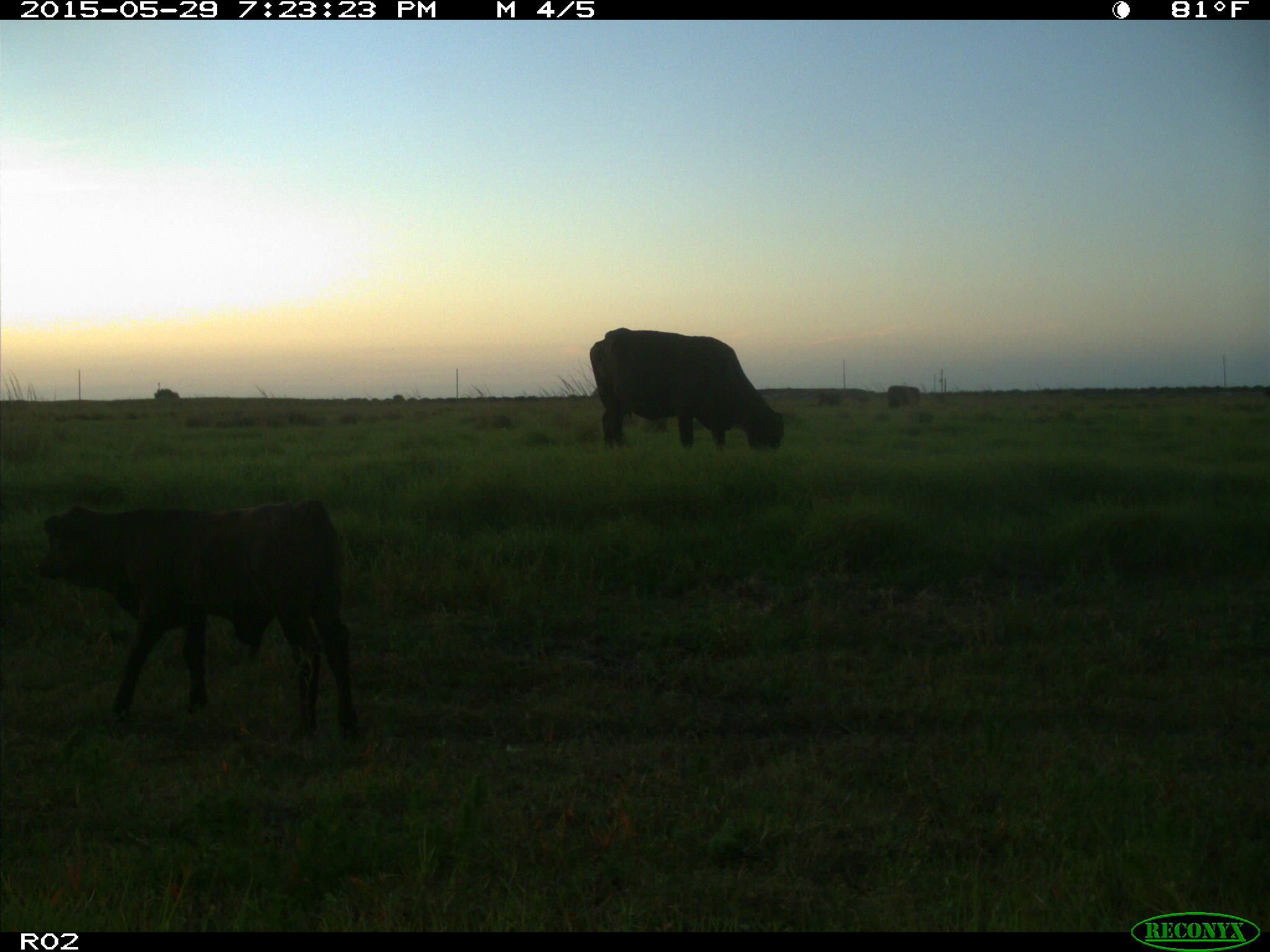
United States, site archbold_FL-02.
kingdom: Animalia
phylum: Chordata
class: Mammalia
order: Artiodactyla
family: Bovidae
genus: Bos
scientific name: Bos taurus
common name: domestic cow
Bos taurus (domestic cow).